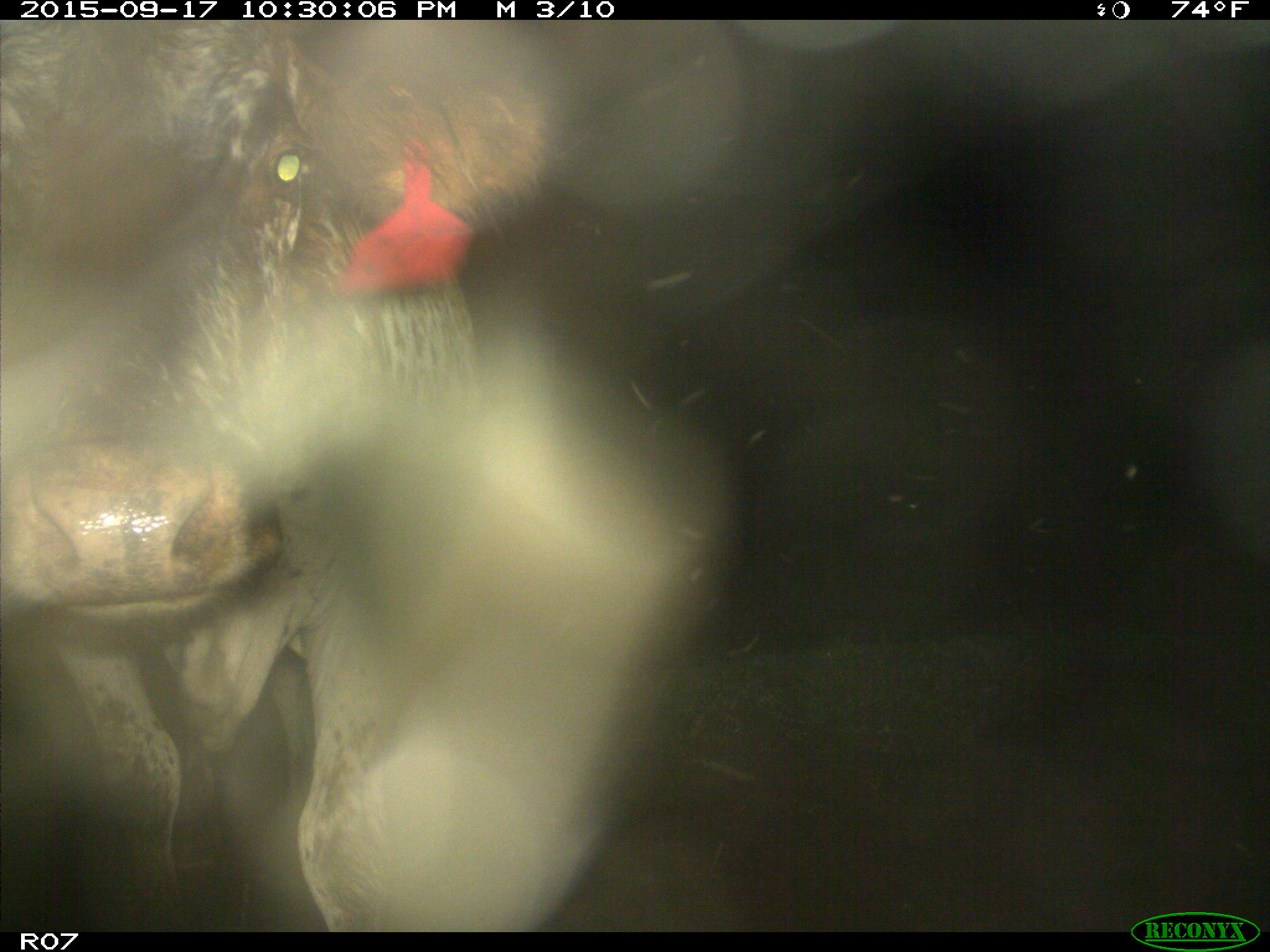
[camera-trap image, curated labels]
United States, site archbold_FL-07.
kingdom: Animalia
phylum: Chordata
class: Mammalia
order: Artiodactyla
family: Bovidae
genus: Bos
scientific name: Bos taurus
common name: domestic cow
Bos taurus (domestic cow).